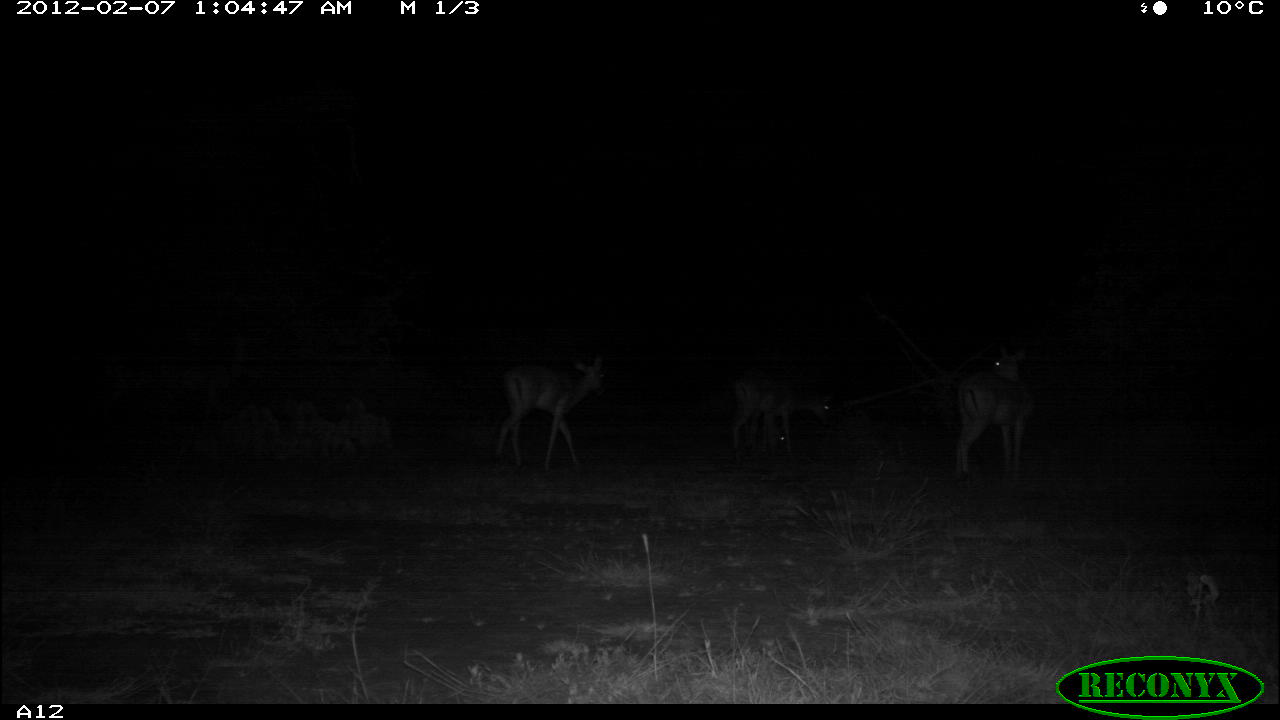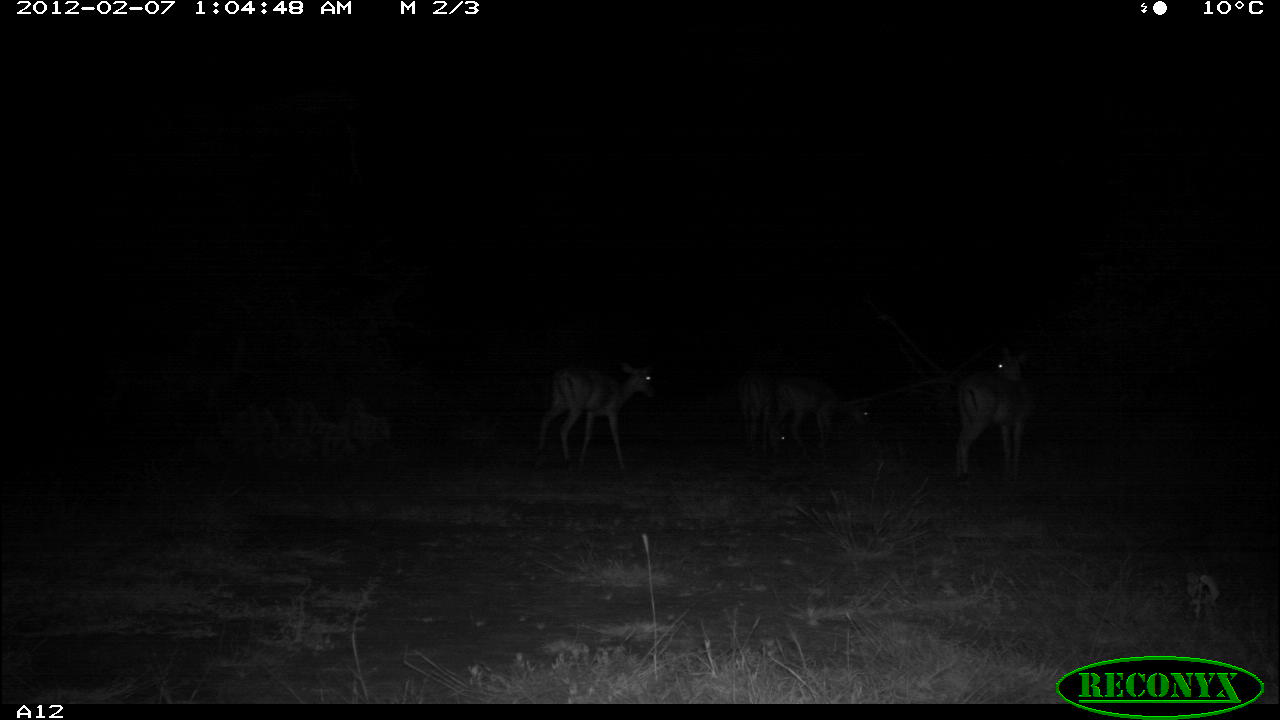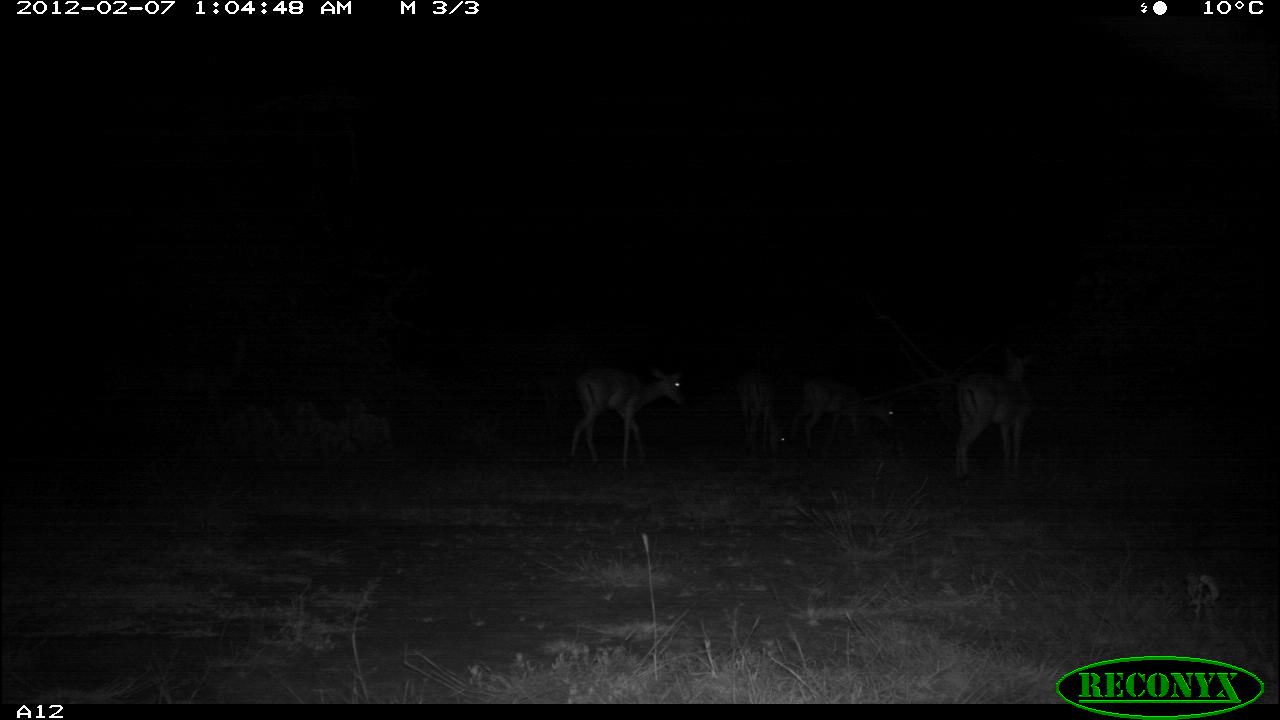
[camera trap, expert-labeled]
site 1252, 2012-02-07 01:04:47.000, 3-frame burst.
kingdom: Animalia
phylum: Chordata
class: Mammalia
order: Artiodactyla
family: Bovidae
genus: Aepyceros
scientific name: Aepyceros melampus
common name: impala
Aepyceros melampus (impala), count 4.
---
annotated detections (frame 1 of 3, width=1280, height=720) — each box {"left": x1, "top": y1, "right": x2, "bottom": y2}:
aepyceros melampus: {"left": 483, "top": 340, "right": 615, "bottom": 475}; {"left": 945, "top": 339, "right": 1039, "bottom": 483}; {"left": 725, "top": 354, "right": 837, "bottom": 461}; {"left": 715, "top": 401, "right": 801, "bottom": 454}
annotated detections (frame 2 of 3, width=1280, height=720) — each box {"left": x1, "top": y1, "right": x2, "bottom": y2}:
aepyceros melampus: {"left": 526, "top": 351, "right": 662, "bottom": 476}; {"left": 936, "top": 341, "right": 1036, "bottom": 486}; {"left": 762, "top": 366, "right": 883, "bottom": 464}; {"left": 725, "top": 360, "right": 802, "bottom": 450}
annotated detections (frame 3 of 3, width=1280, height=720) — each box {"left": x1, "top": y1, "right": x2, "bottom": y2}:
aepyceros melampus: {"left": 563, "top": 359, "right": 690, "bottom": 472}; {"left": 941, "top": 342, "right": 1039, "bottom": 487}; {"left": 784, "top": 368, "right": 908, "bottom": 451}; {"left": 729, "top": 360, "right": 791, "bottom": 461}